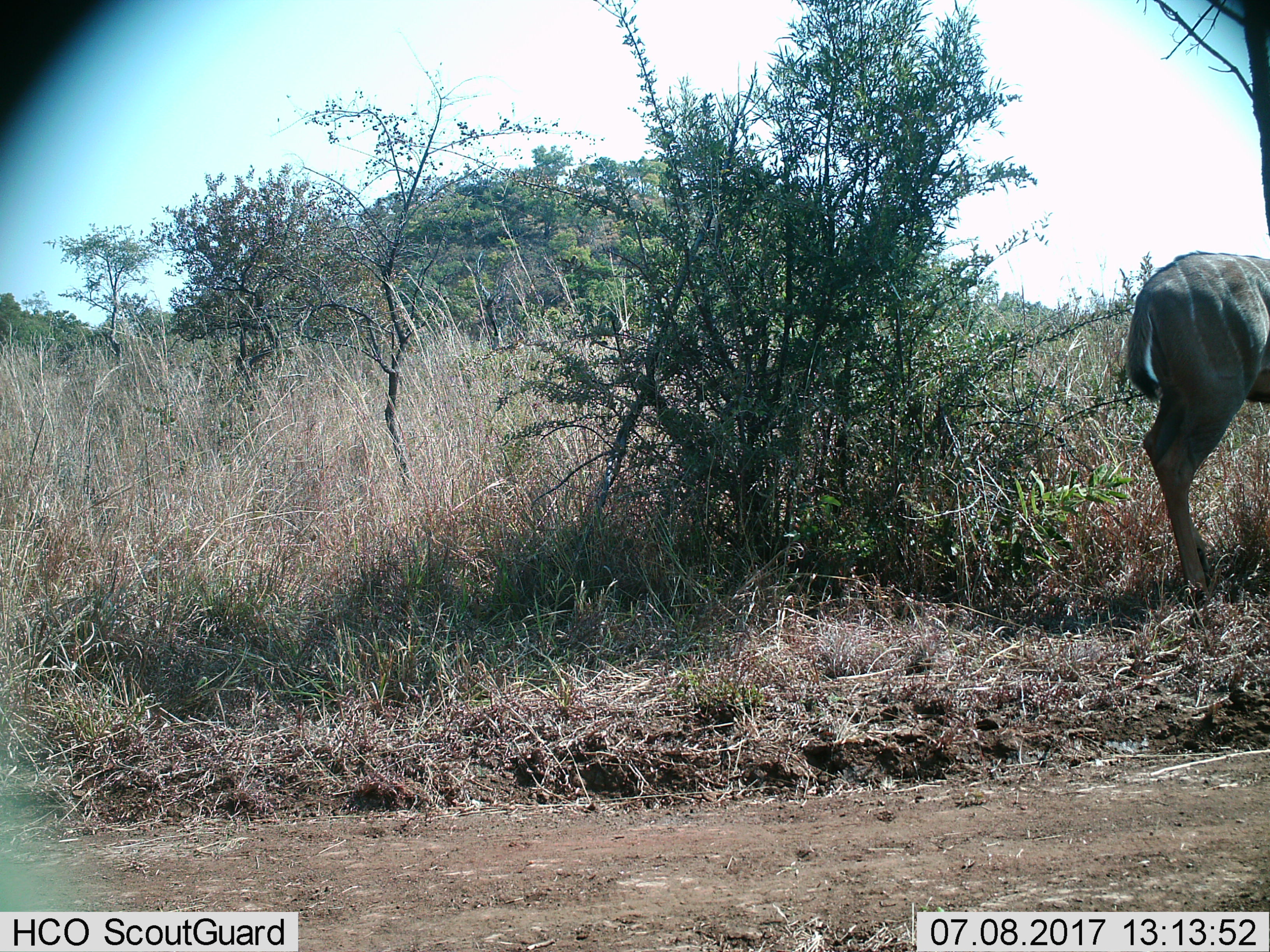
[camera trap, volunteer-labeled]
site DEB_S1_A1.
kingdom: Animalia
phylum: Chordata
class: Mammalia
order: Artiodactyla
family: Bovidae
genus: Tragelaphus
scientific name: Tragelaphus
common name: kudu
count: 1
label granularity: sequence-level